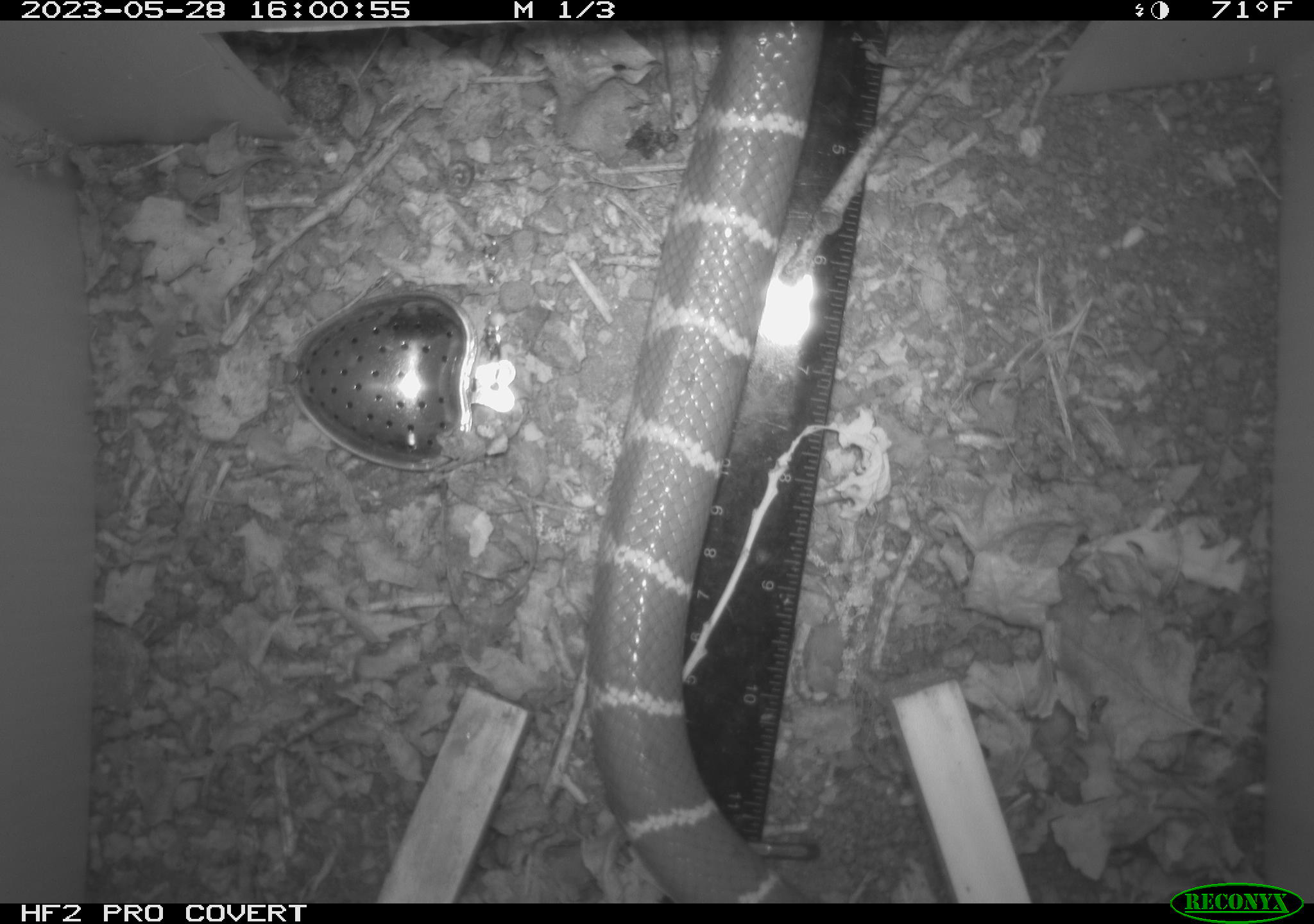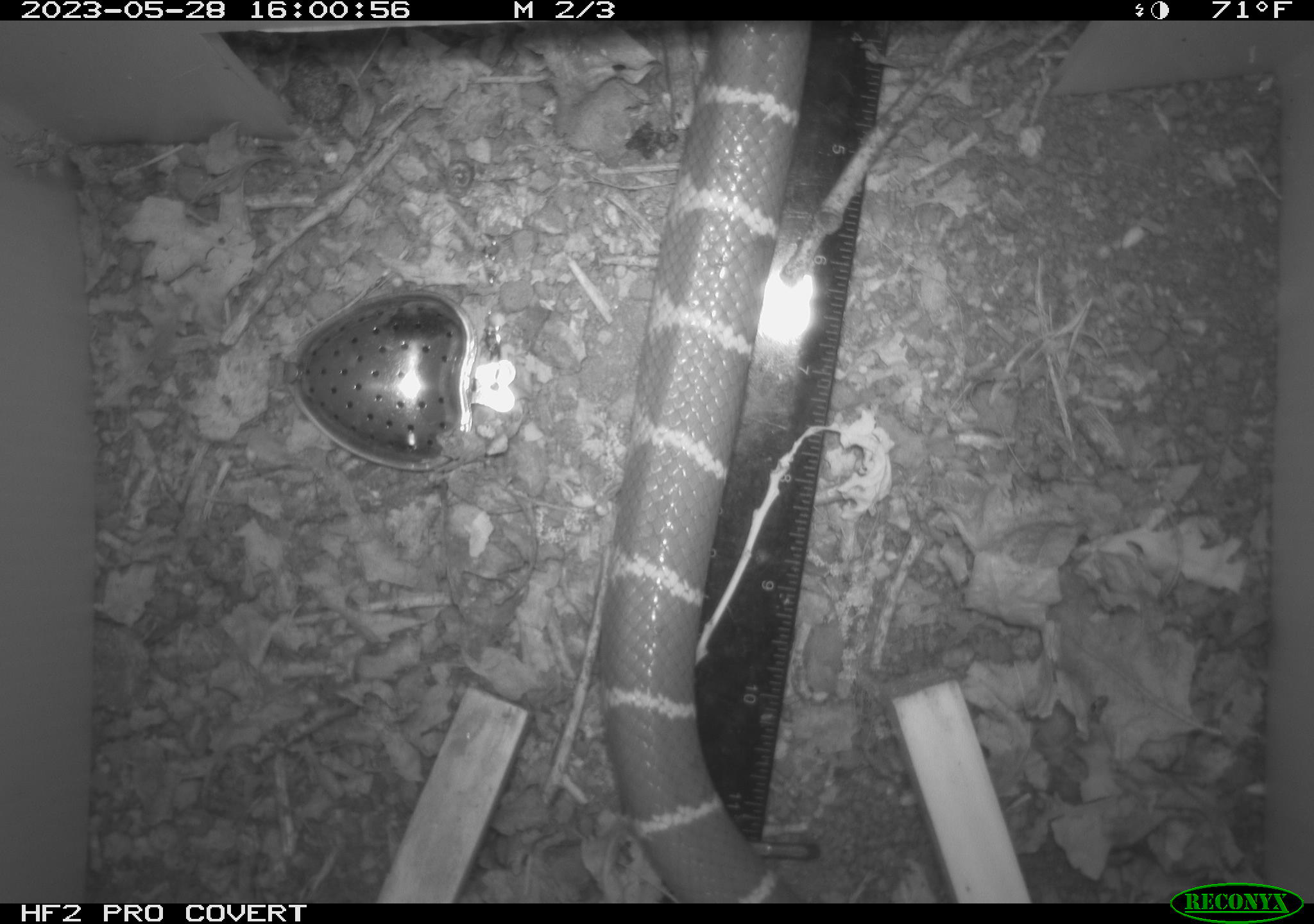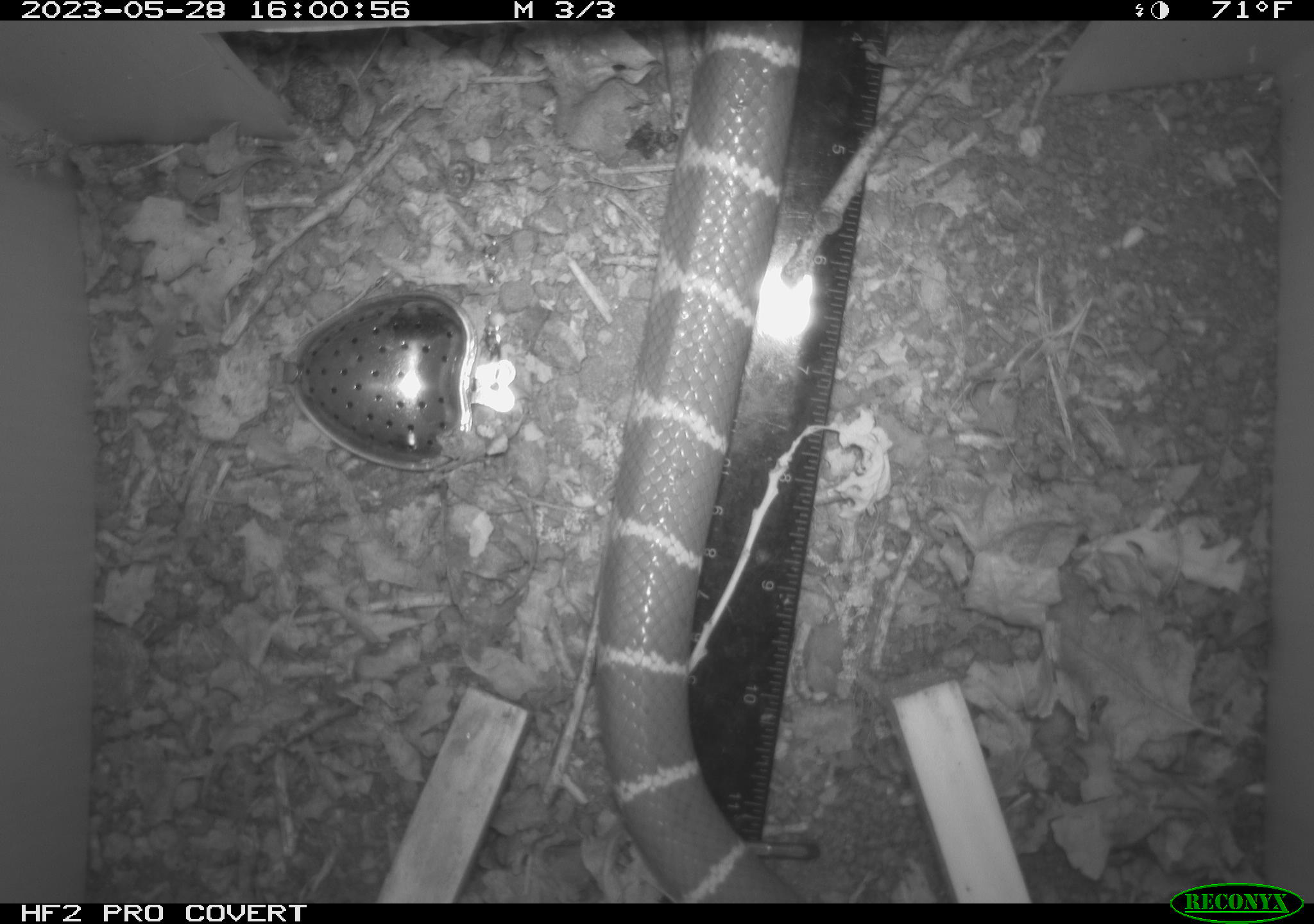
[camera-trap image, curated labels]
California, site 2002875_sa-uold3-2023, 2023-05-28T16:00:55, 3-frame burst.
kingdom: Animalia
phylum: Chordata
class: Reptilia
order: Squamata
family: Colubridae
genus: Lampropeltis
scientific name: Lampropeltis californiae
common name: california kingsnake